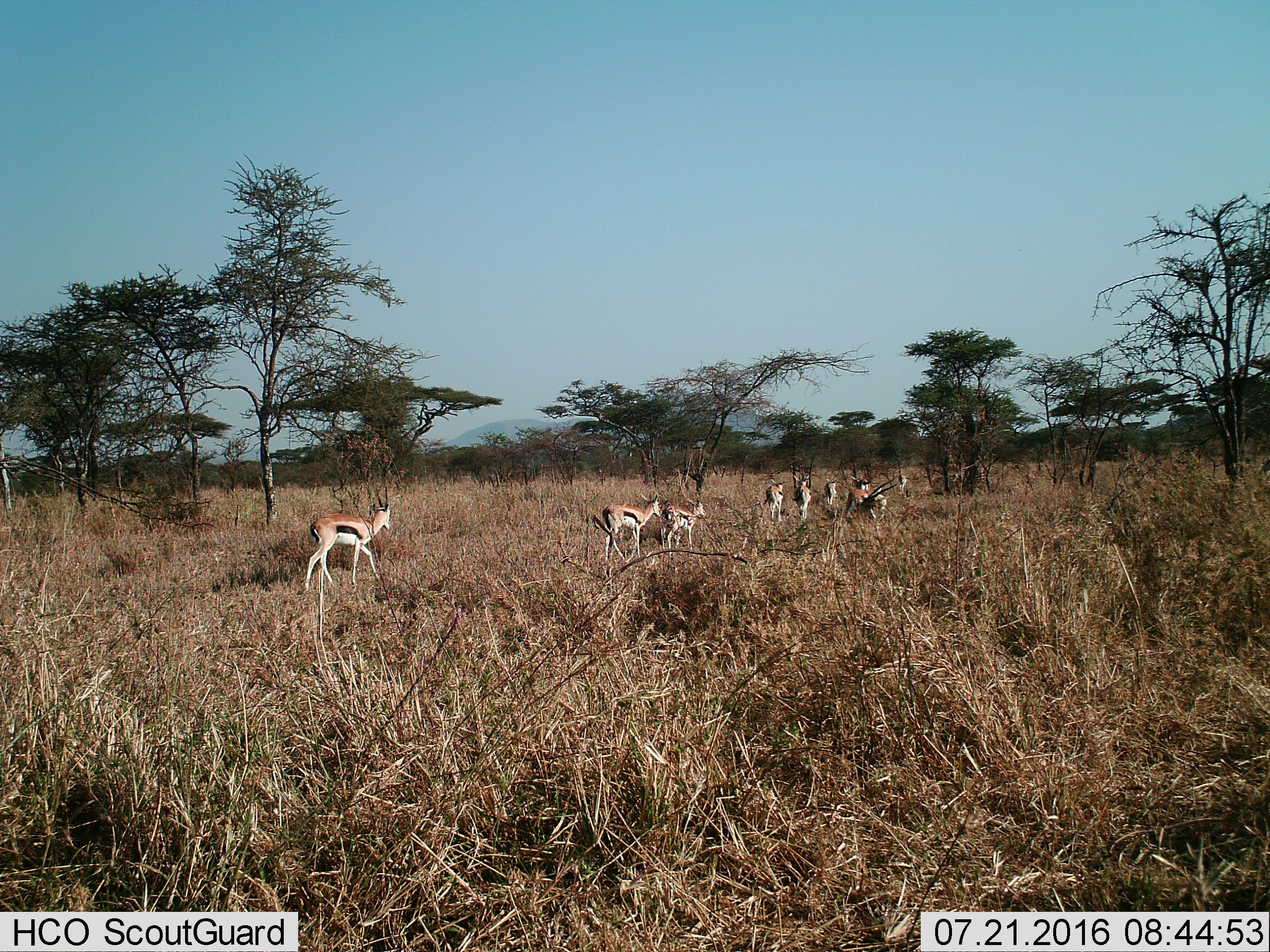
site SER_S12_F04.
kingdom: Animalia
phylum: Chordata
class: Mammalia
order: Artiodactyla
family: Bovidae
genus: Eudorcas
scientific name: Eudorcas thomsonii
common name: thomson's gazelle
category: gazellethomsons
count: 9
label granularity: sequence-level